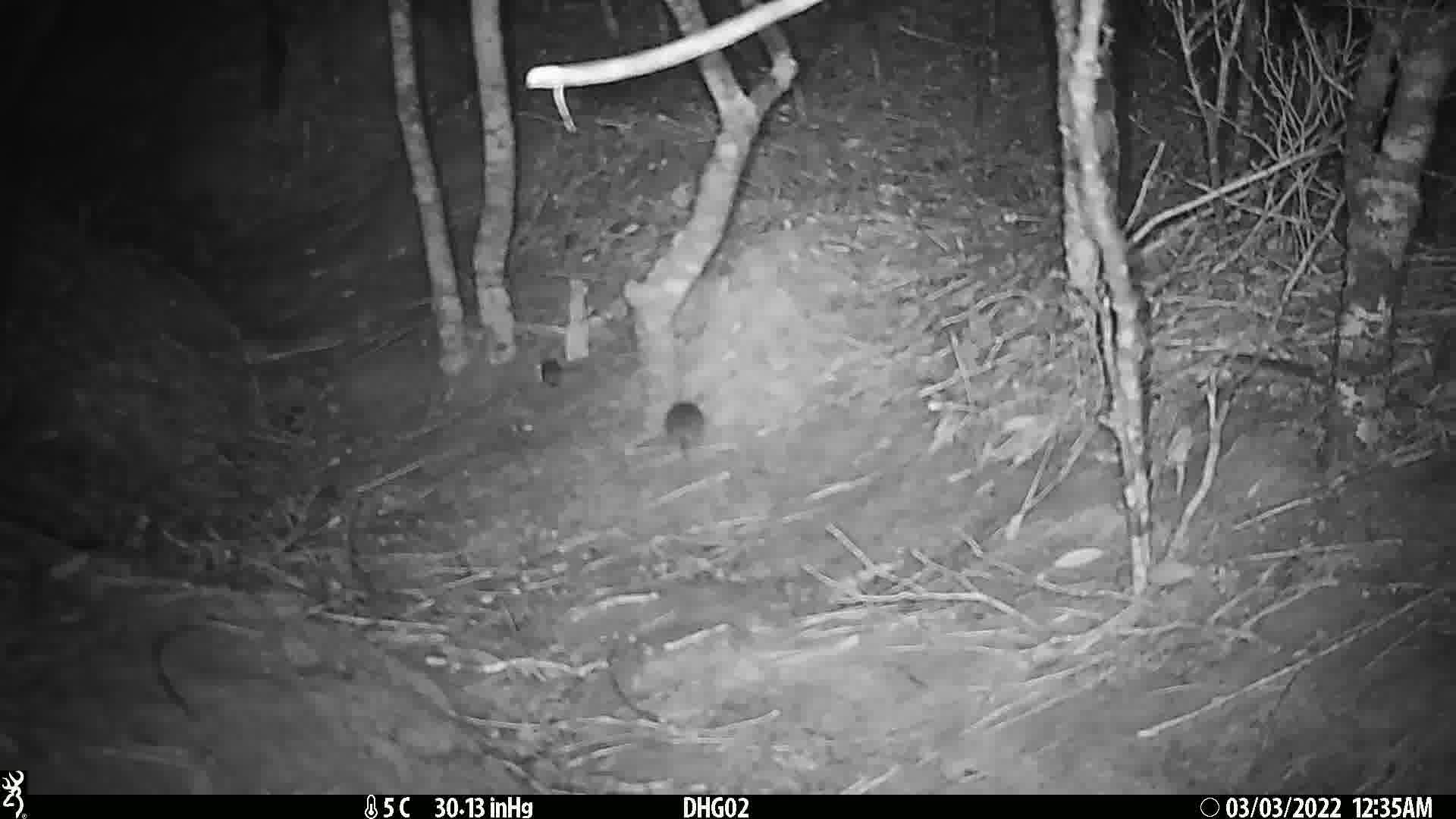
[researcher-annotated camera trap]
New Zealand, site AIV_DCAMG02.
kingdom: Animalia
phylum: Chordata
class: Mammalia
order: Rodentia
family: Muridae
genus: Mus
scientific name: Mus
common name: mouse